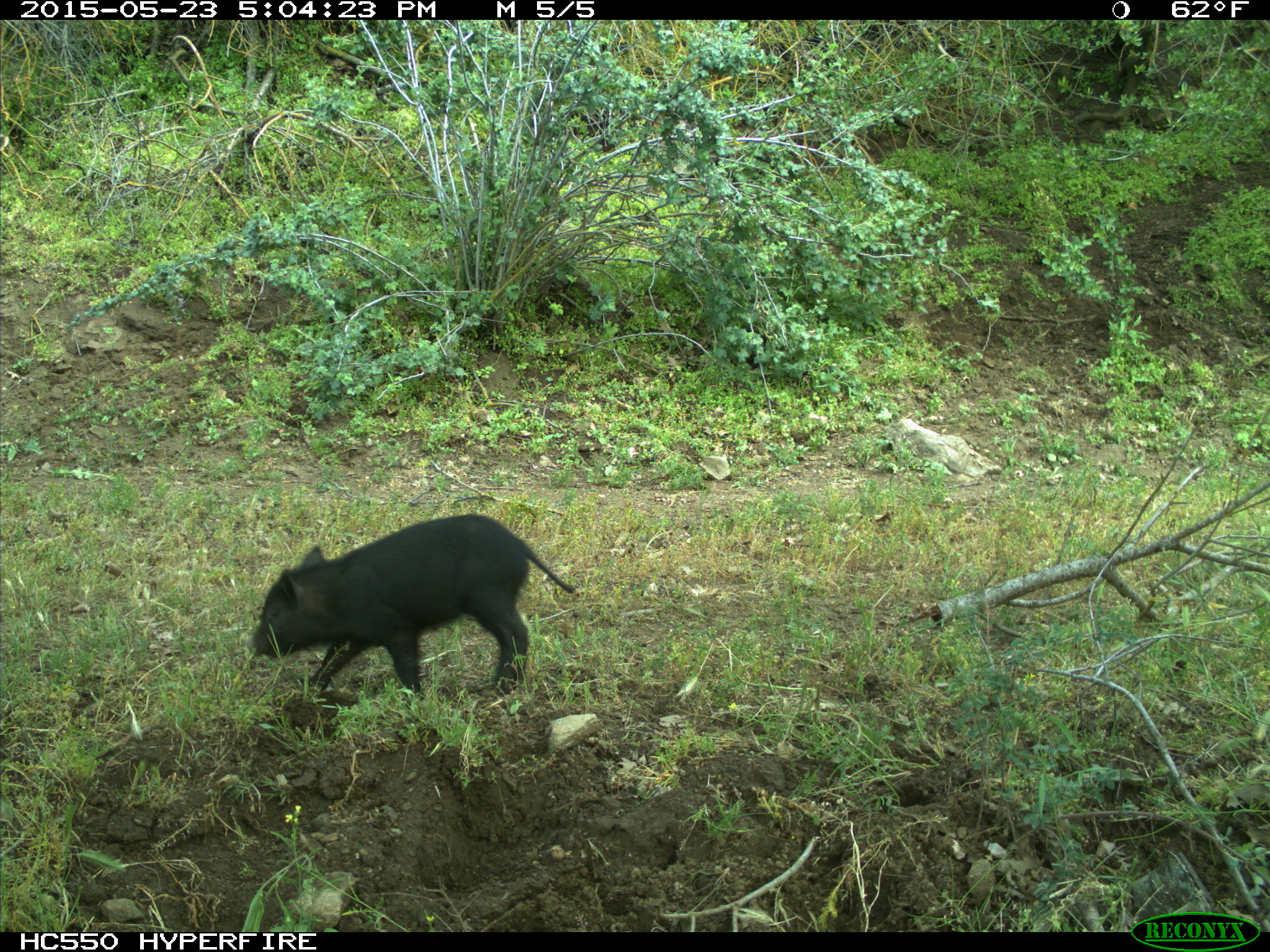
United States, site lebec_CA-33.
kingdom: Animalia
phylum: Chordata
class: Mammalia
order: Artiodactyla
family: Suidae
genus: Sus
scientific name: Sus scrofa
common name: wild boar